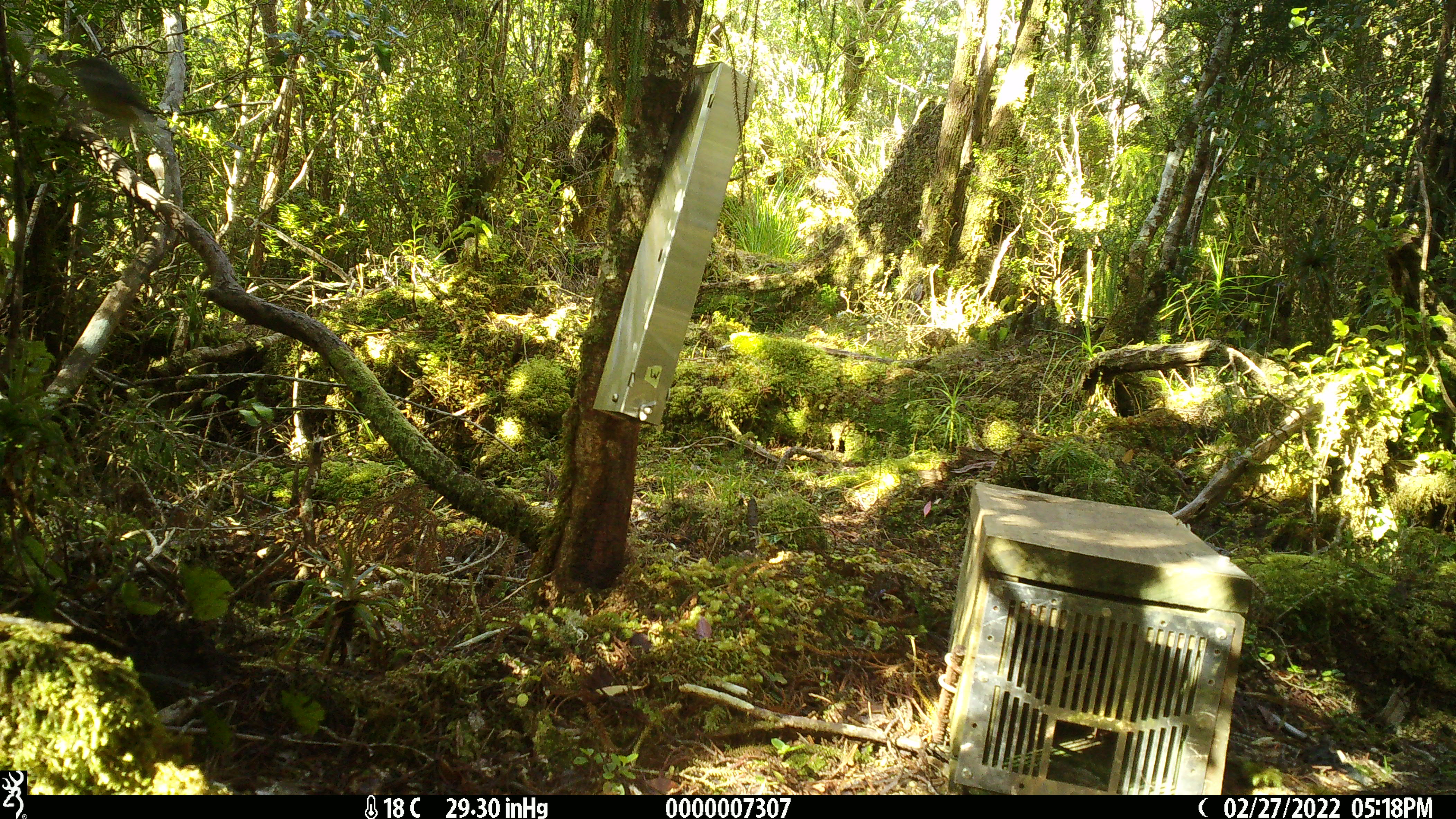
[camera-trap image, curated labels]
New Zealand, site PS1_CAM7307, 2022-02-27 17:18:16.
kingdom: Animalia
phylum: Chordata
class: Aves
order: Passeriformes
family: Petroicidae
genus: Petroica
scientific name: Petroica macrocephala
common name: tomtit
Tomtit (Petroica macrocephala).